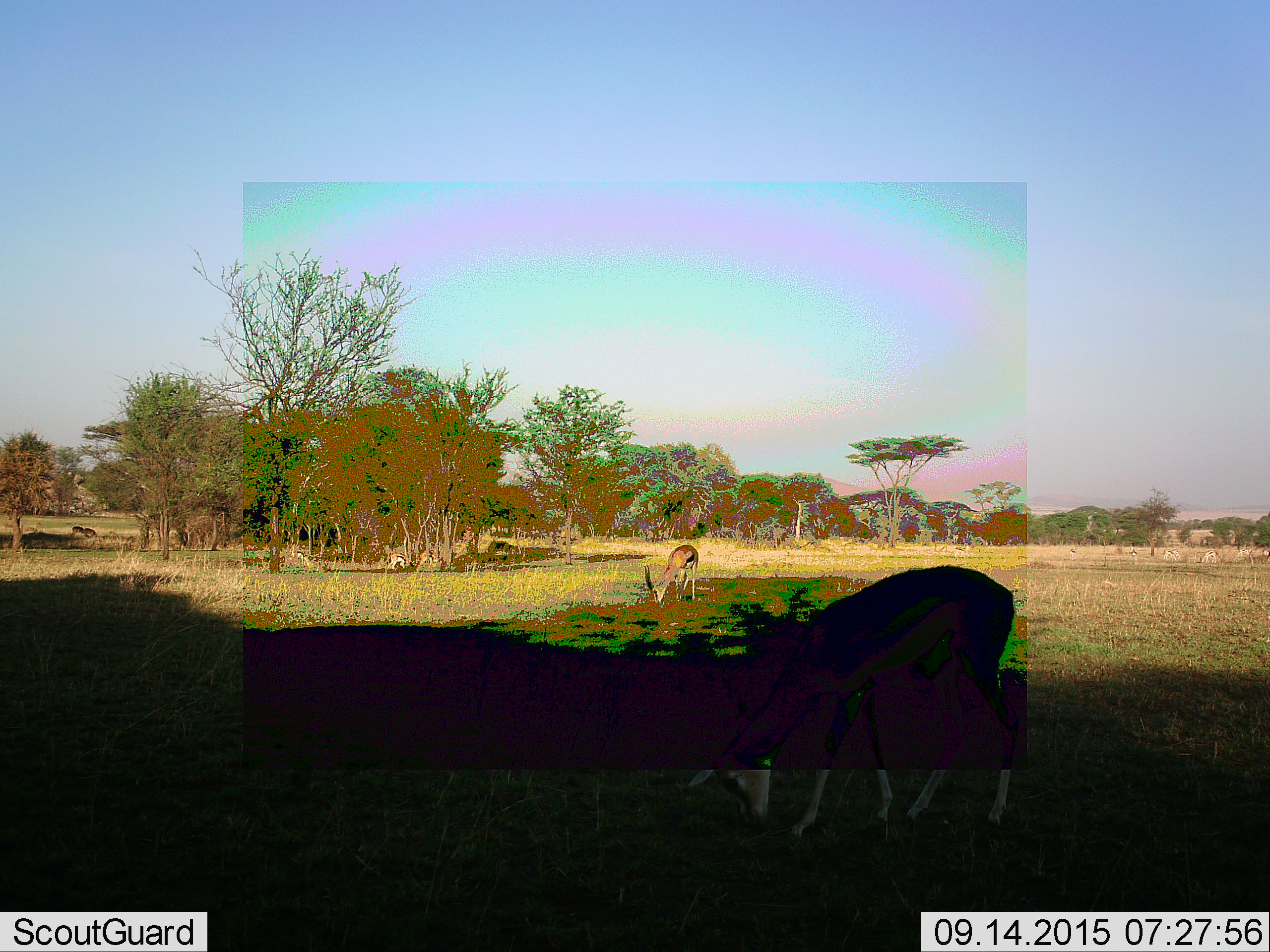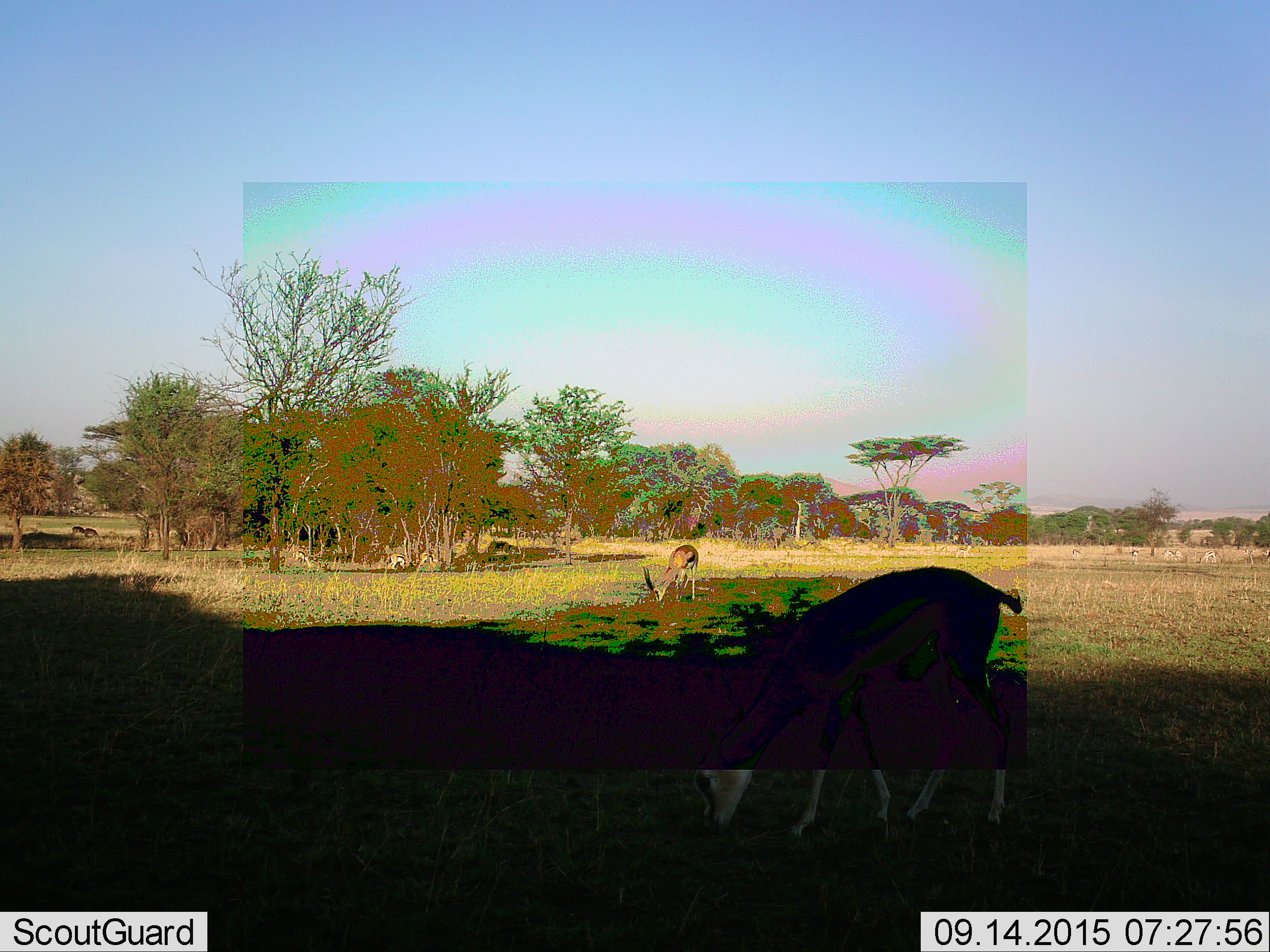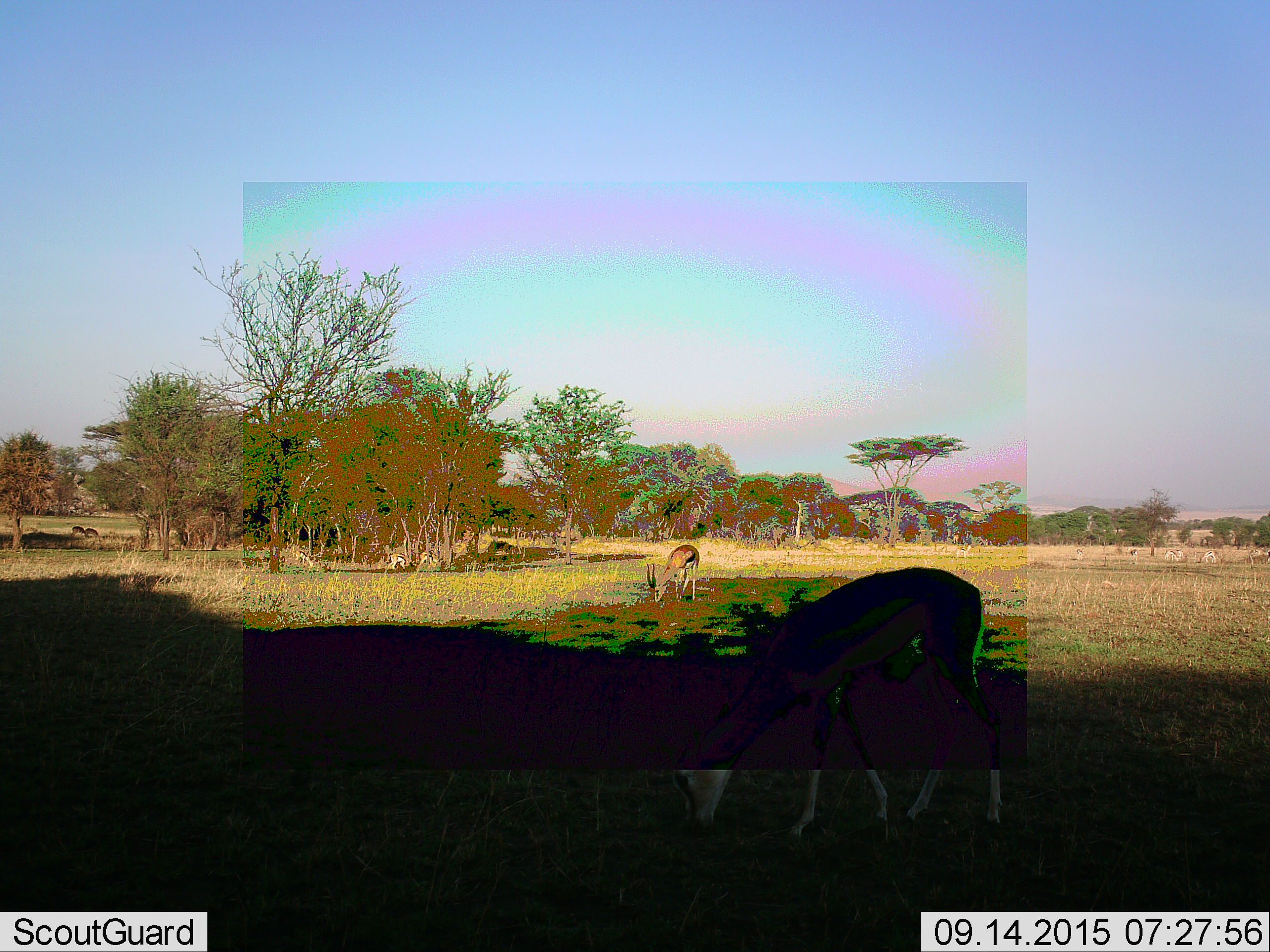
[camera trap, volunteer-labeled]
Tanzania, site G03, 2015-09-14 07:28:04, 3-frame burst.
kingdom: Animalia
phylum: Chordata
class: Mammalia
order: Artiodactyla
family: Bovidae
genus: Eudorcas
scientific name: Eudorcas thomsonii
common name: thomson's gazelle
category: gazellethomsons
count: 8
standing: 33%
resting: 7%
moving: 40%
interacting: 0%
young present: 7%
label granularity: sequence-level